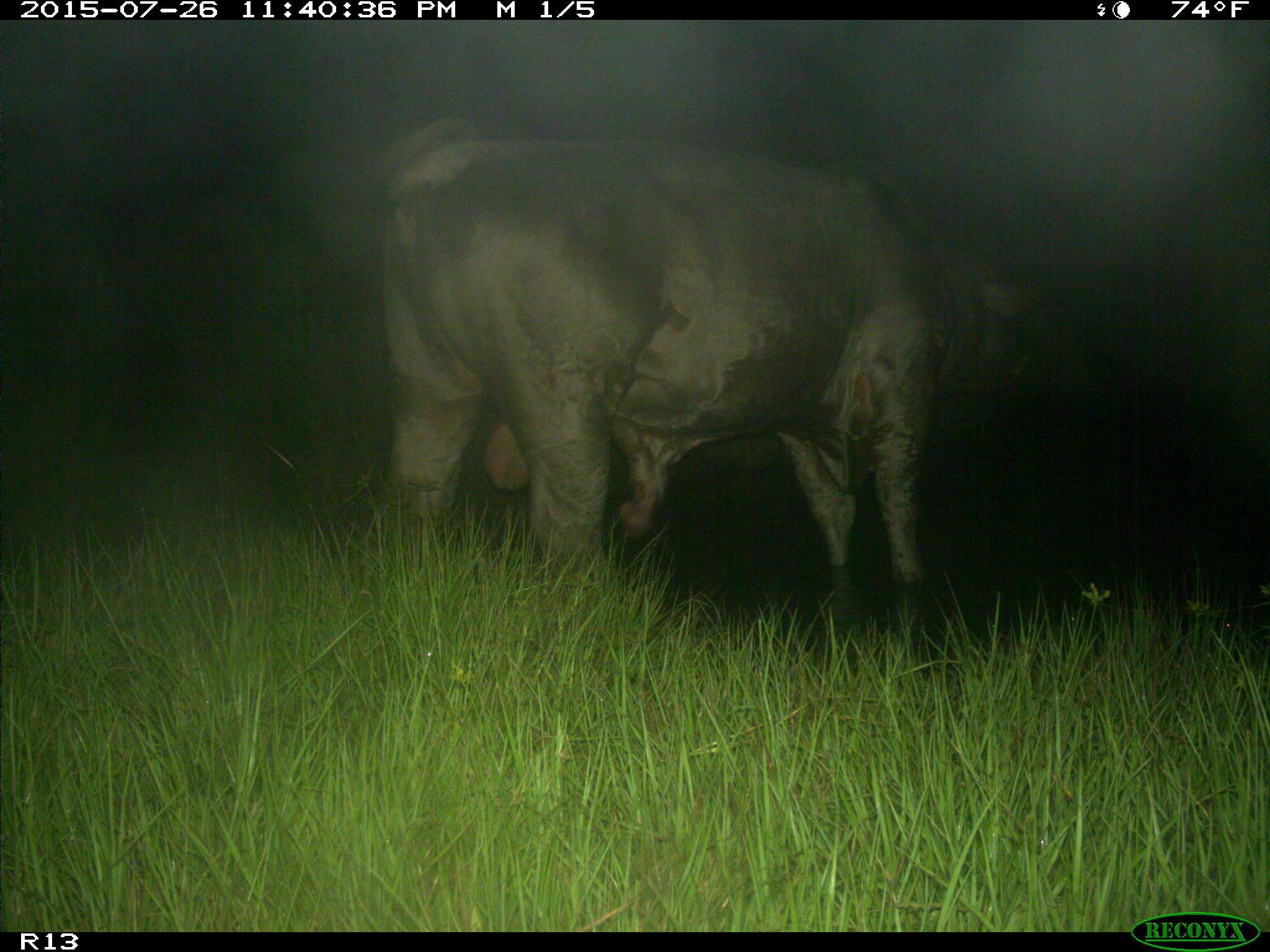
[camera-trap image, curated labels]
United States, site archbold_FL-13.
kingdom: Animalia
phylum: Chordata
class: Mammalia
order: Artiodactyla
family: Bovidae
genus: Bos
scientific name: Bos taurus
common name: domestic cow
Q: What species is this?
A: Bos taurus (domestic cow).